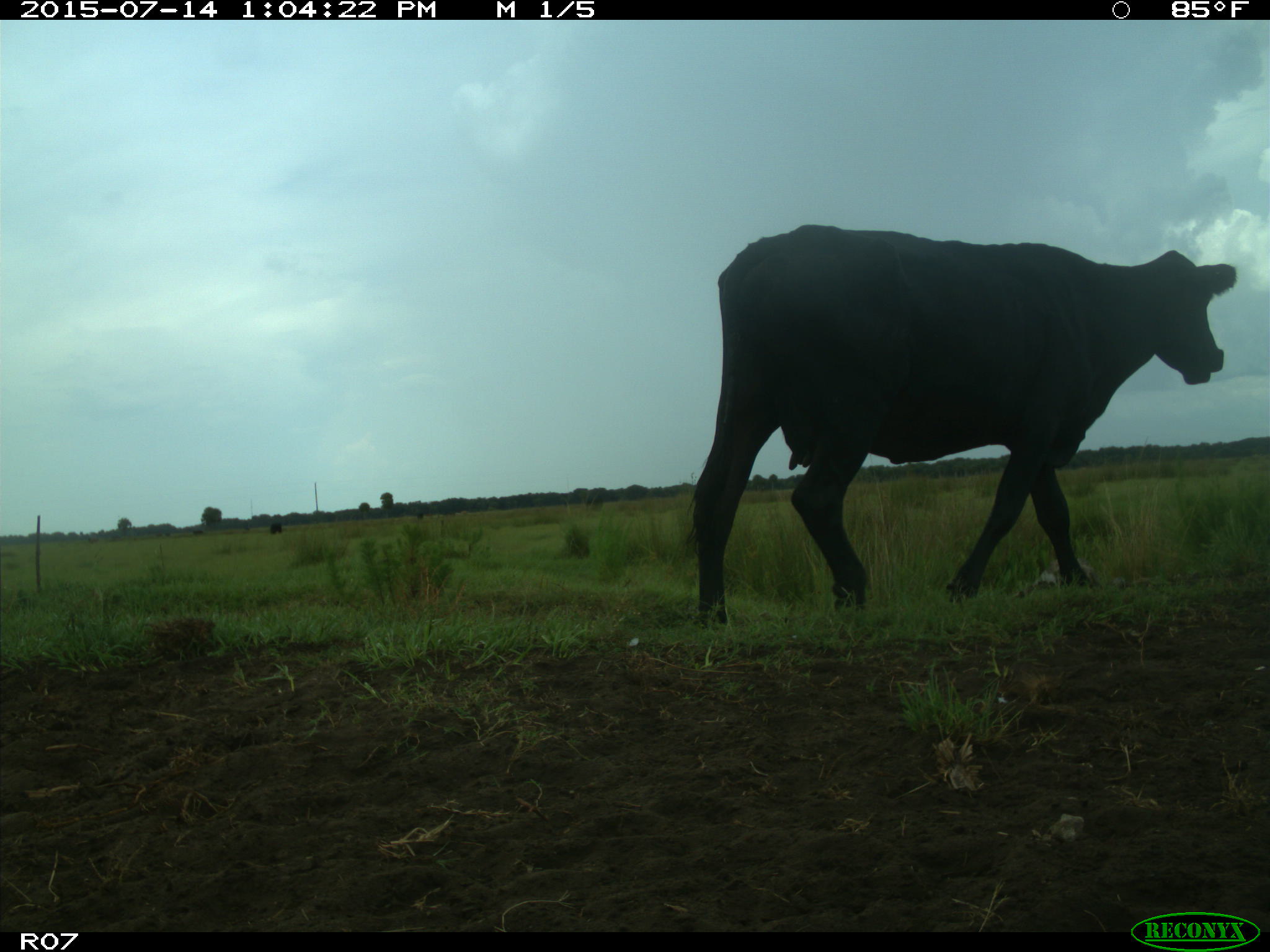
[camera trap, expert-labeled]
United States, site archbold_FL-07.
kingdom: Animalia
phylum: Chordata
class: Mammalia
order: Artiodactyla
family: Bovidae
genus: Bos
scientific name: Bos taurus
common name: domestic cow